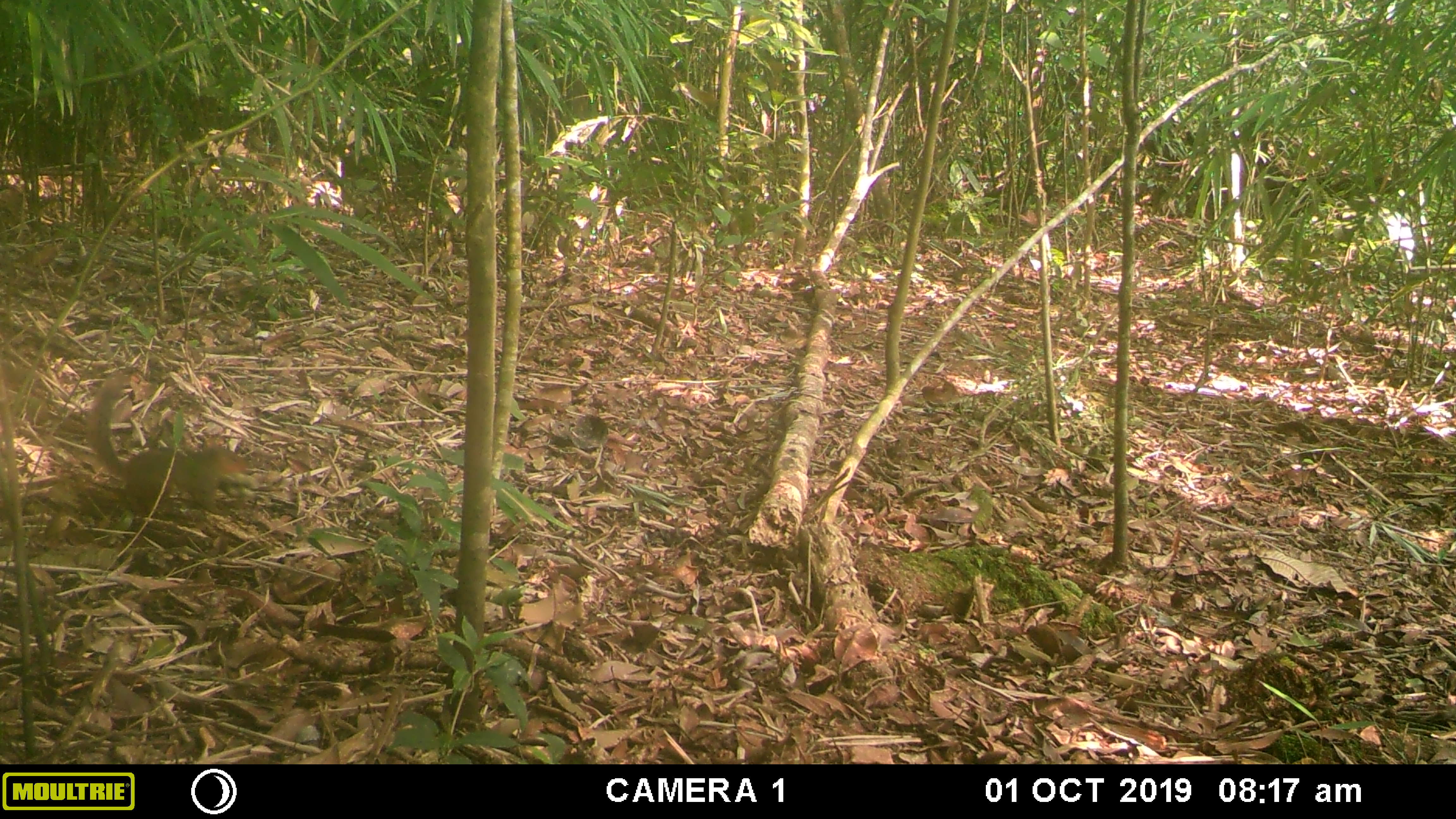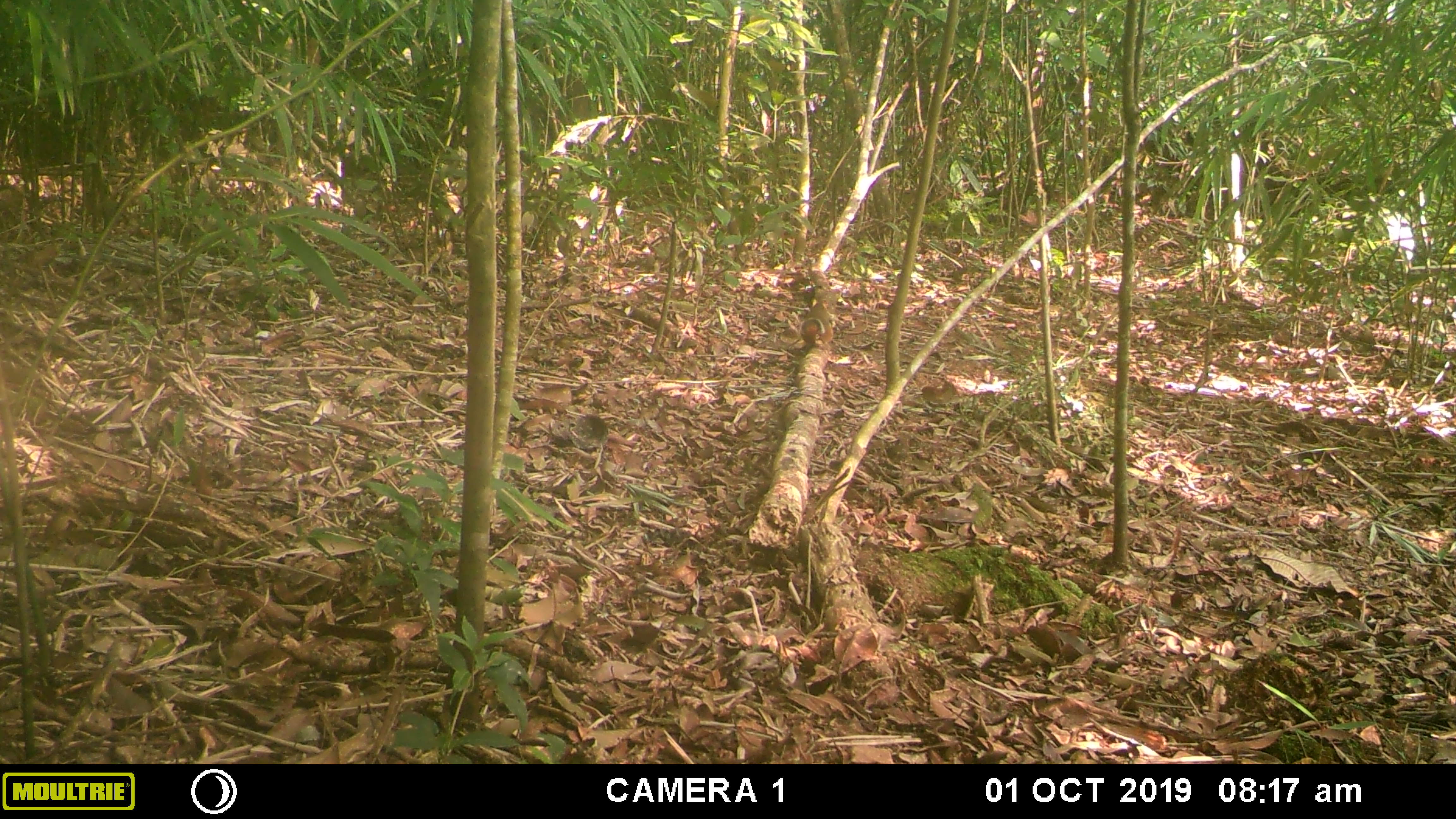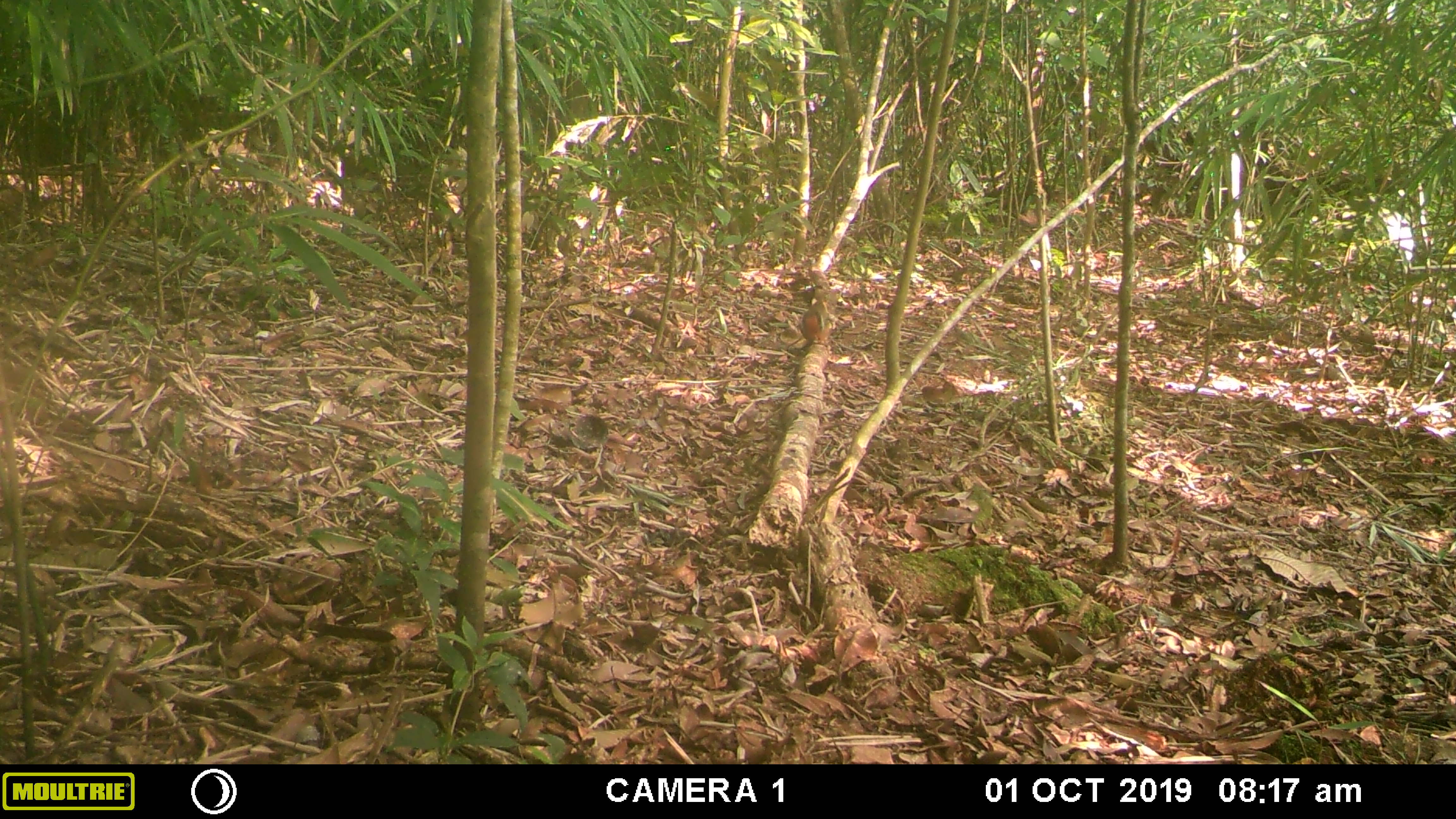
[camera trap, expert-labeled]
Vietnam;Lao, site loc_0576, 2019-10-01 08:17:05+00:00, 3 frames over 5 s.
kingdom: Animalia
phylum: Chordata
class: Mammalia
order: Rodentia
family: Sciuridae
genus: Dremomys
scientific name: Dremomys rufigenis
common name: red-cheeked squirrel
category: red cheeked squirrel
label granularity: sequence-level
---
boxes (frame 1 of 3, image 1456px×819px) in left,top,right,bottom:
red cheeked squirrel: 84,367,250,519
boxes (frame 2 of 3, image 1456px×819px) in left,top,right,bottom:
red cheeked squirrel: 799,301,834,350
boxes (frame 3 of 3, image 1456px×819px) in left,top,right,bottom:
red cheeked squirrel: 799,296,831,347